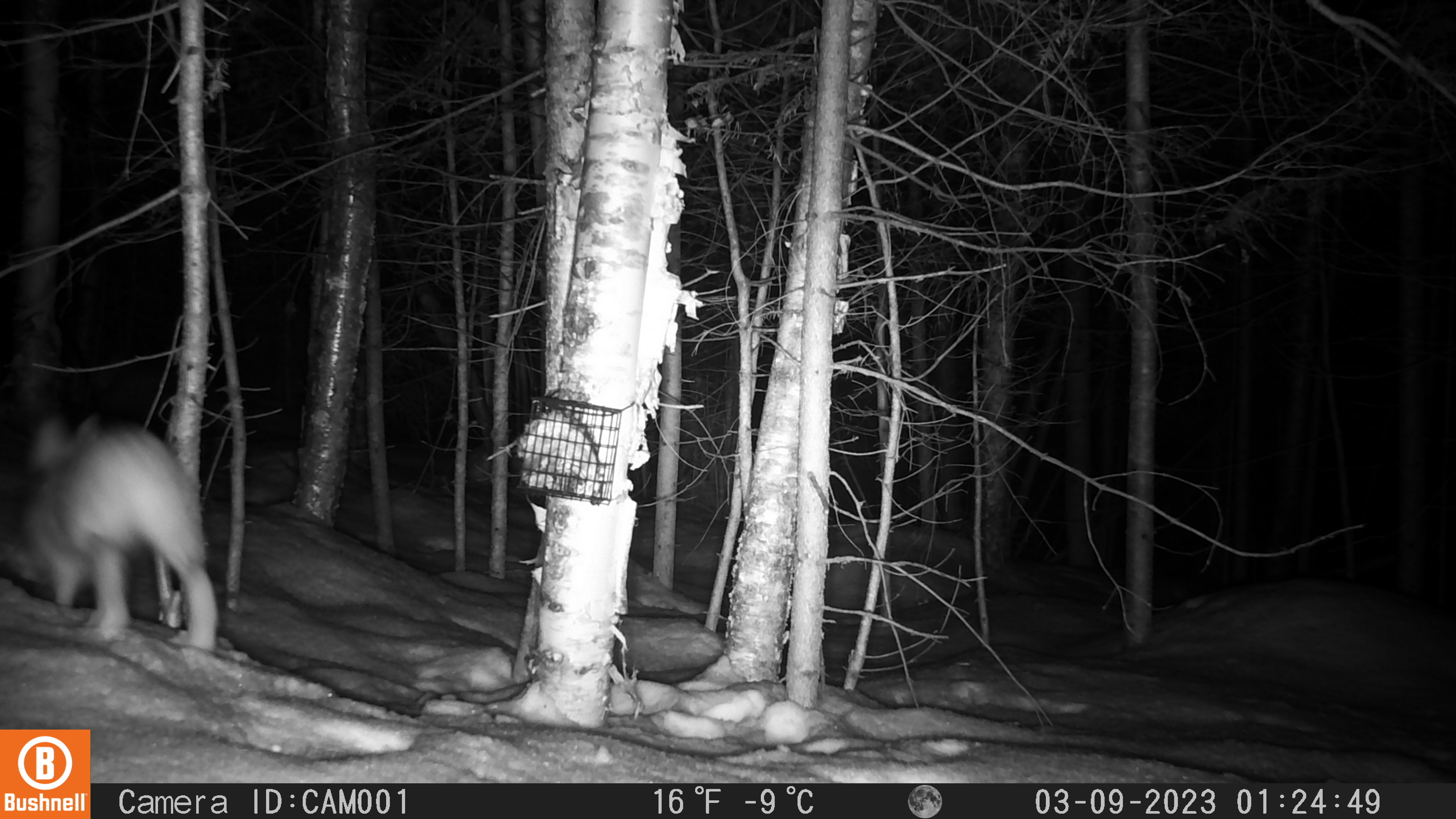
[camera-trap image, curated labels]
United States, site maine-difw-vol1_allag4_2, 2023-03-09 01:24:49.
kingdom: Animalia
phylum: Chordata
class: Mammalia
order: Lagomorpha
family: Leporidae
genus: Lepus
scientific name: Lepus americanus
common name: snowshoe hare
Snowshoe hare (Lepus americanus).